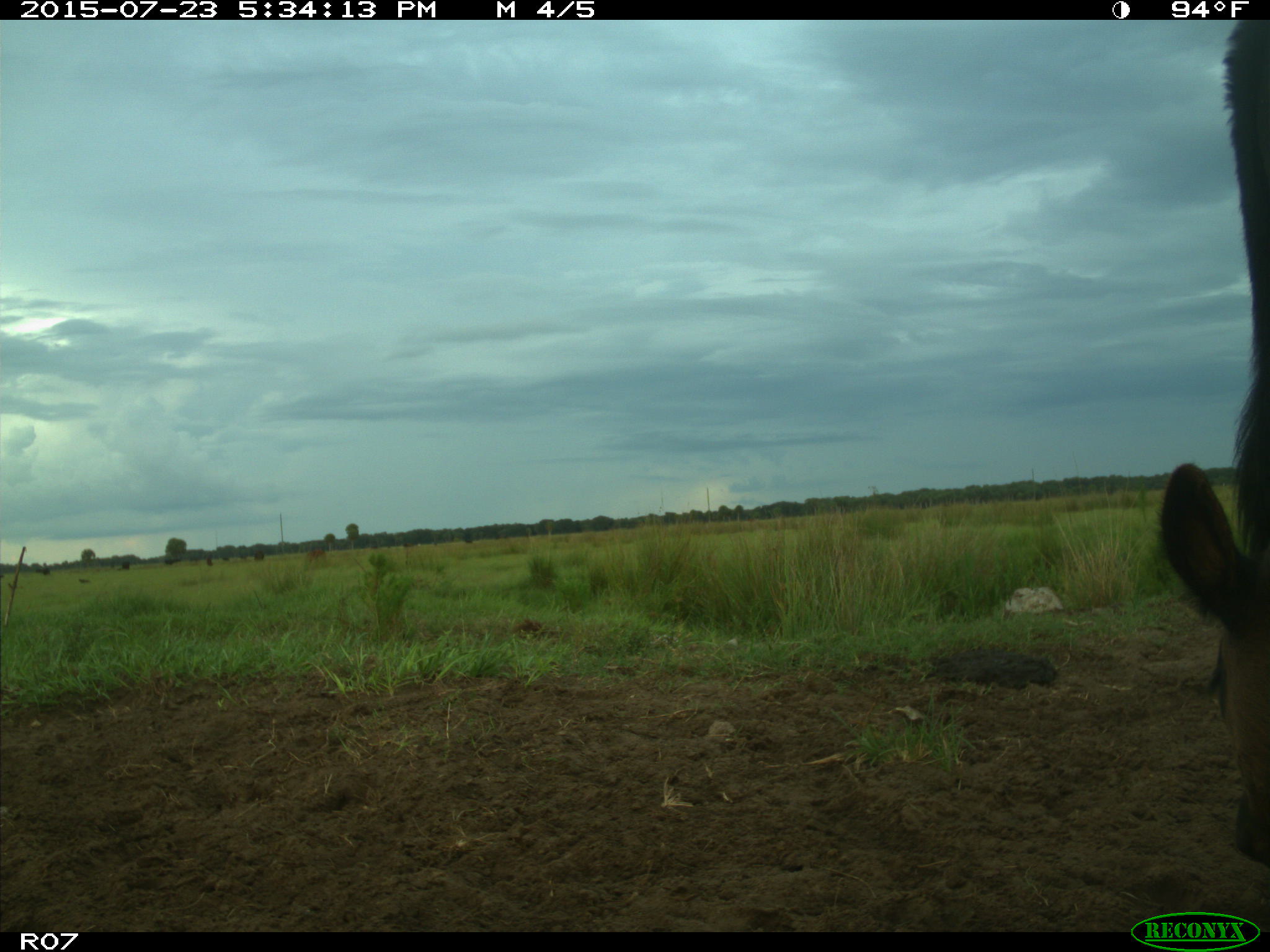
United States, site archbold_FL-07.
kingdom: Animalia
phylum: Chordata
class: Mammalia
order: Artiodactyla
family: Bovidae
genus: Bos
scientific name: Bos taurus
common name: domestic cow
Bos taurus (domestic cow).